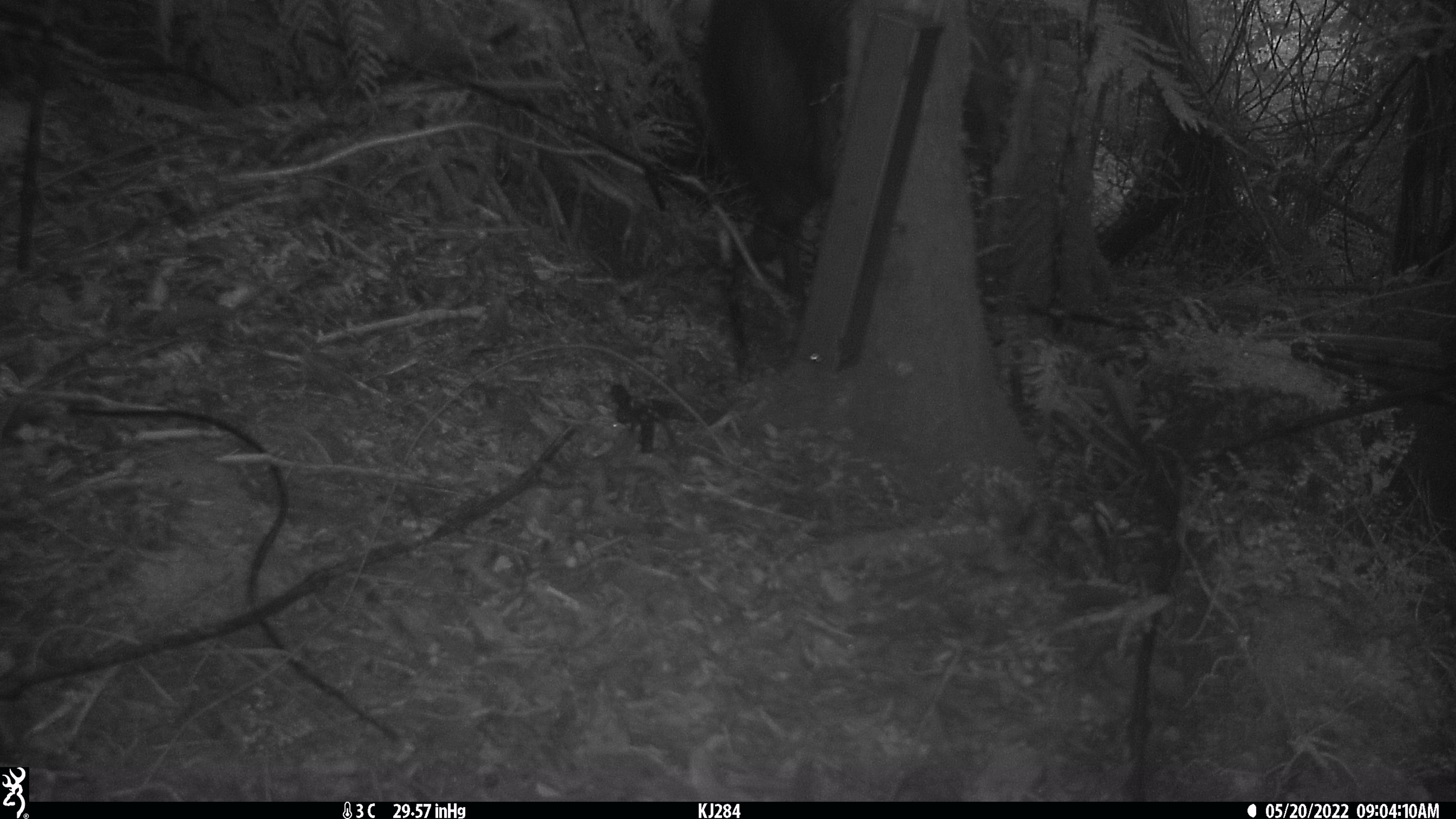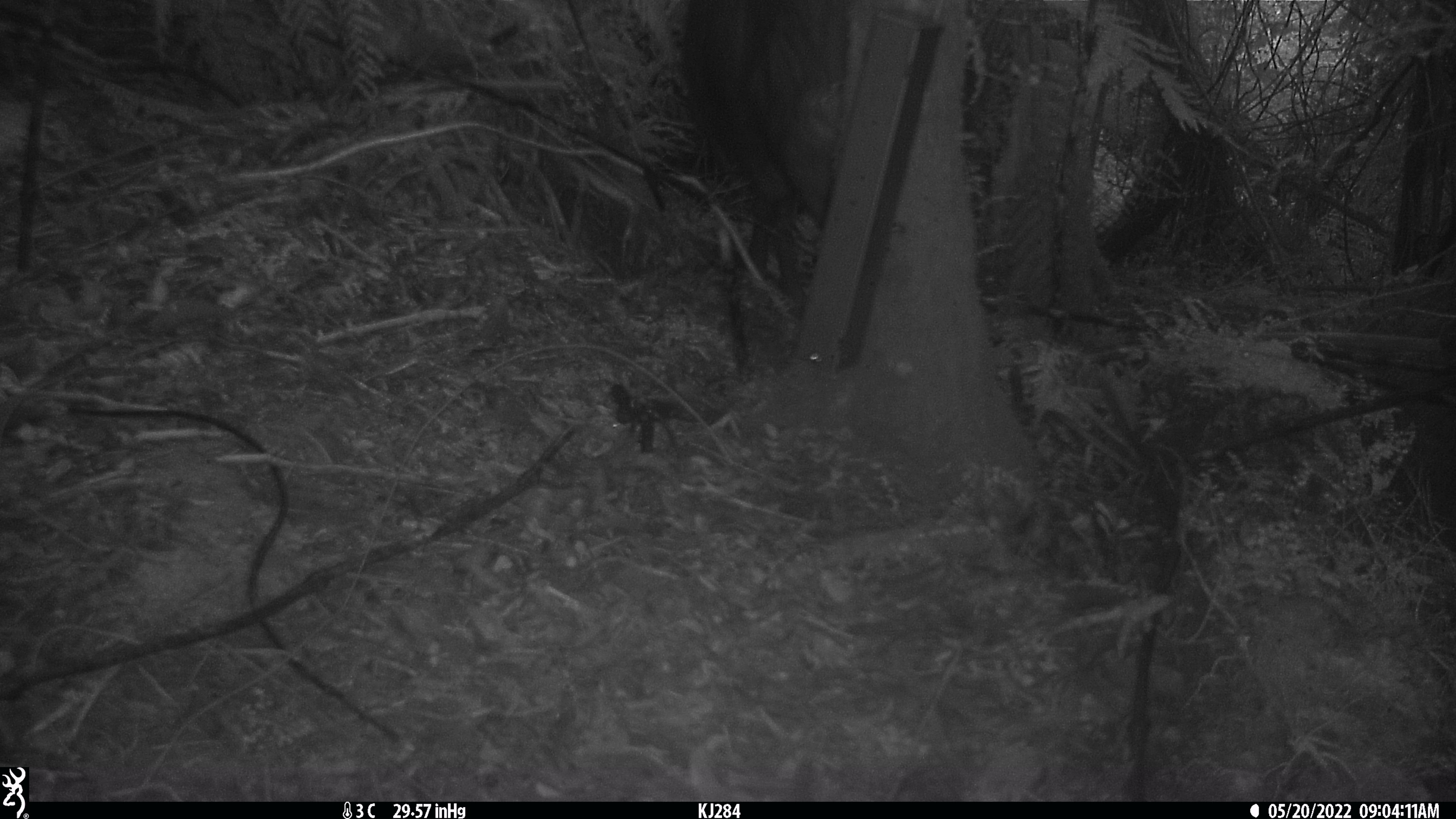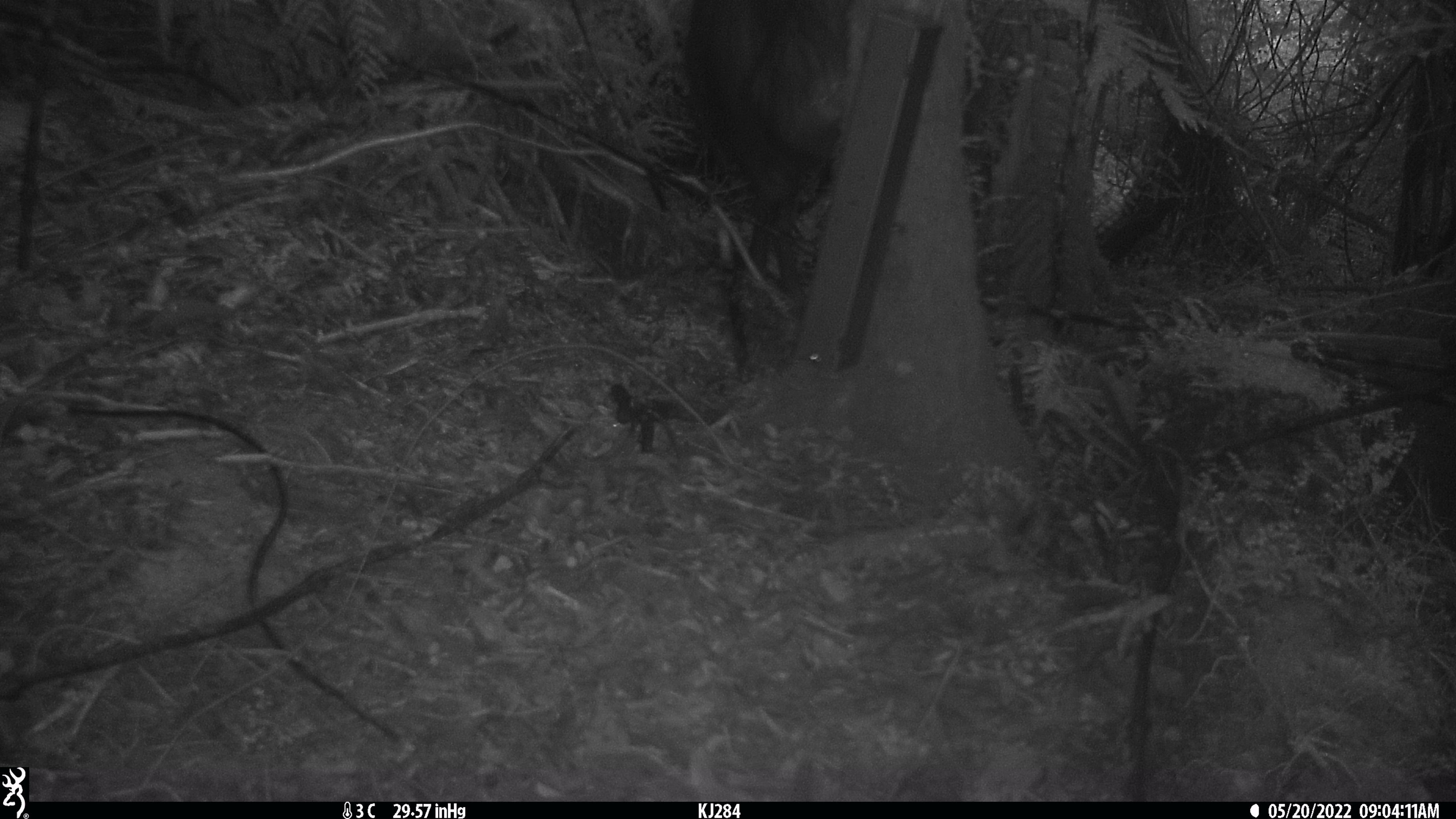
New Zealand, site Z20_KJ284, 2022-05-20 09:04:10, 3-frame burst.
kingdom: Animalia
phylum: Chordata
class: Mammalia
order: Artiodactyla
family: Bovidae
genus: Rupicapra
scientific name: Rupicapra rupicapra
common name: alpine chamois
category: chamois